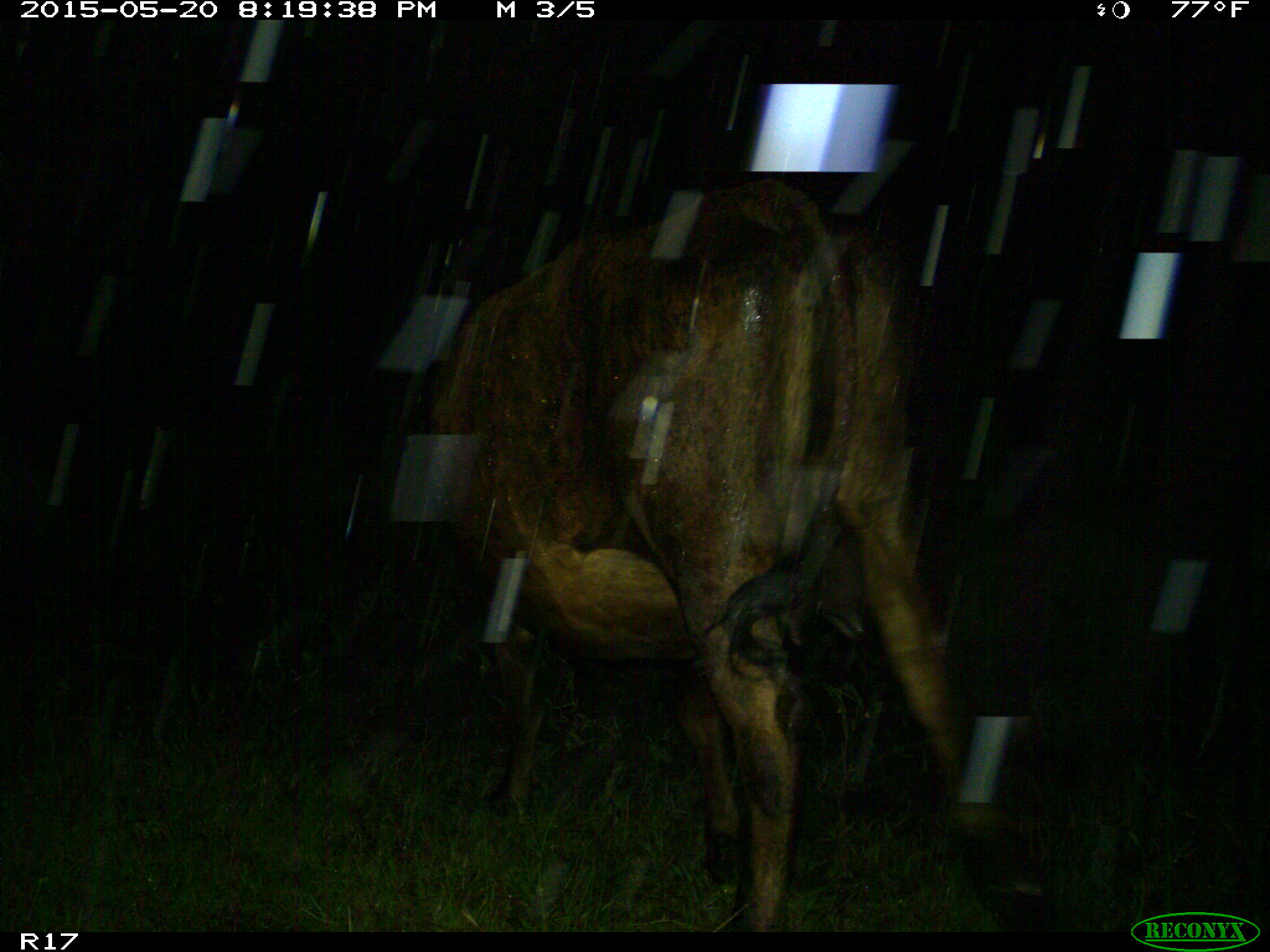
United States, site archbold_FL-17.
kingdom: Animalia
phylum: Chordata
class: Mammalia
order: Artiodactyla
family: Bovidae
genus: Bos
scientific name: Bos taurus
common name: domestic cow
Bos taurus (domestic cow).